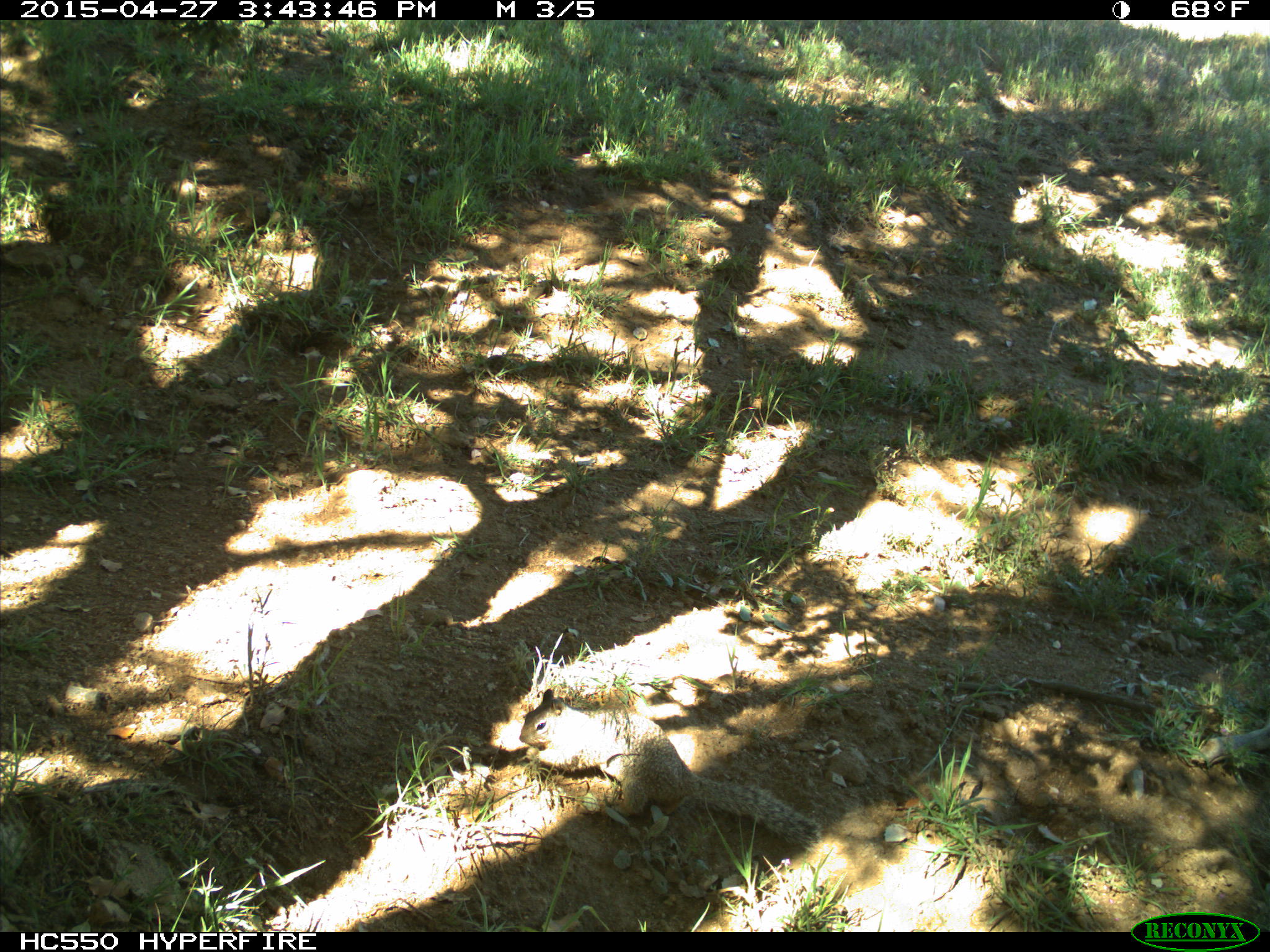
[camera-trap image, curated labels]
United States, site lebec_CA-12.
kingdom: Animalia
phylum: Chordata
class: Mammalia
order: Rodentia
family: Sciuridae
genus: Otospermophilus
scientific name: Otospermophilus beecheyi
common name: california ground squirrel